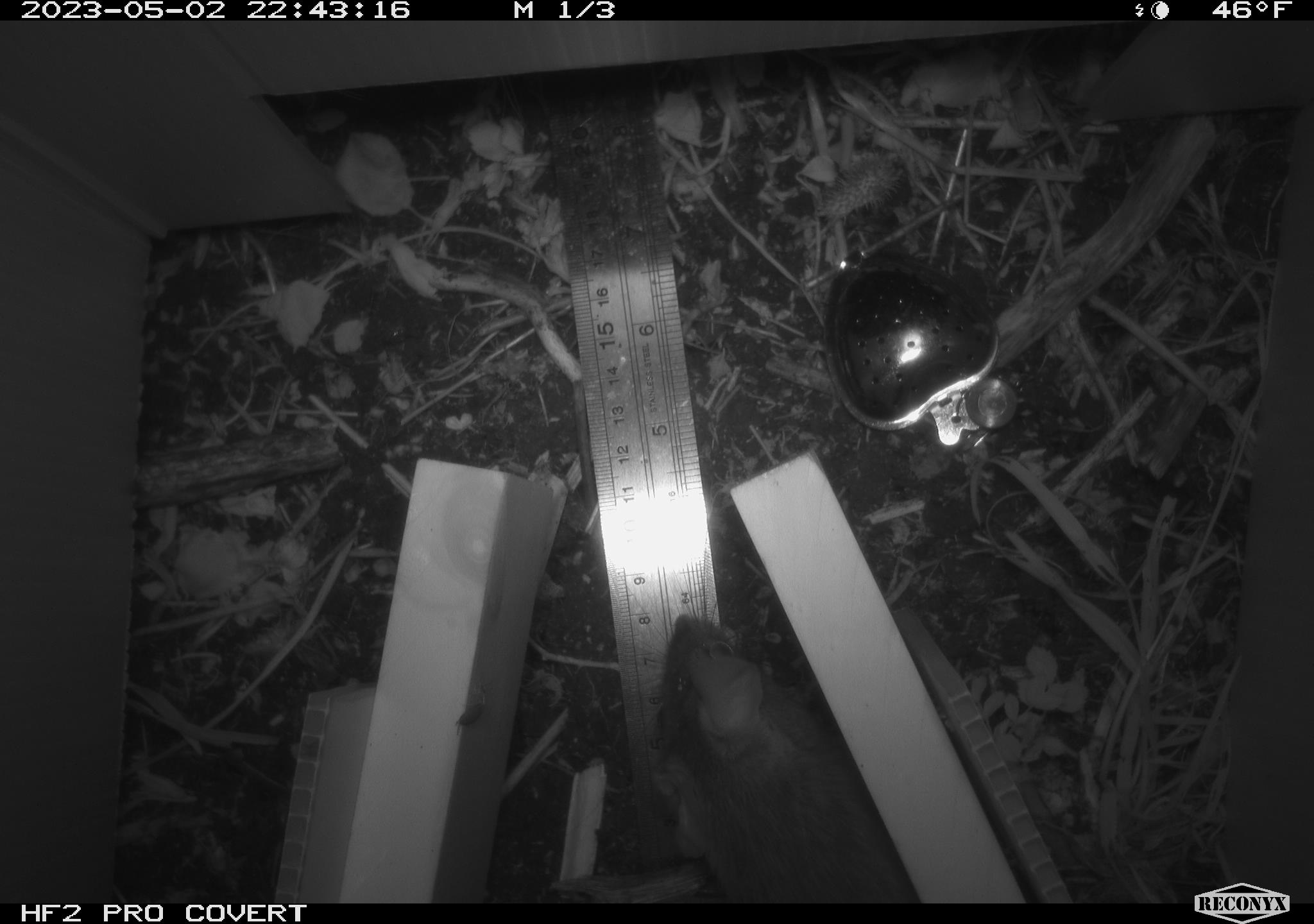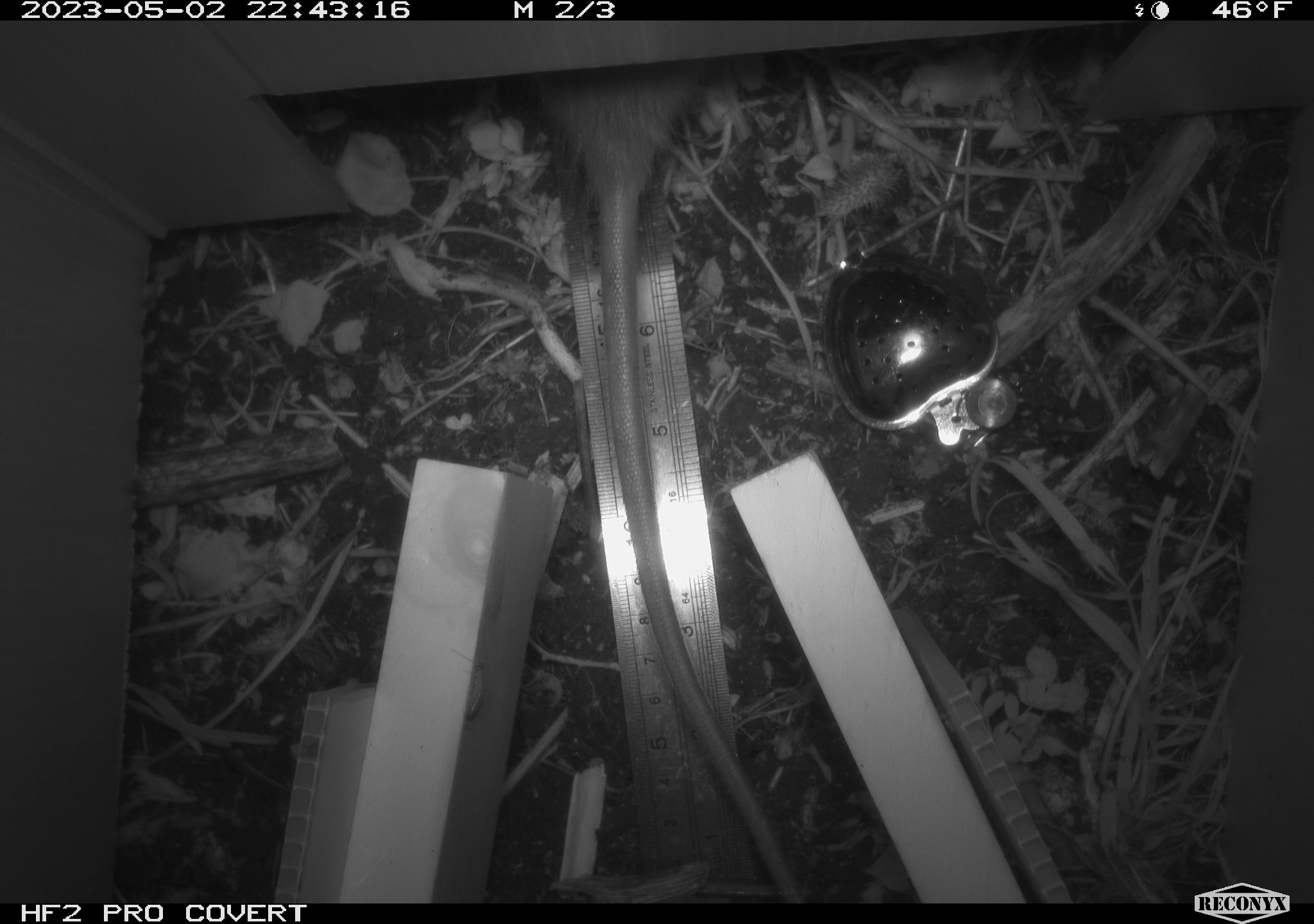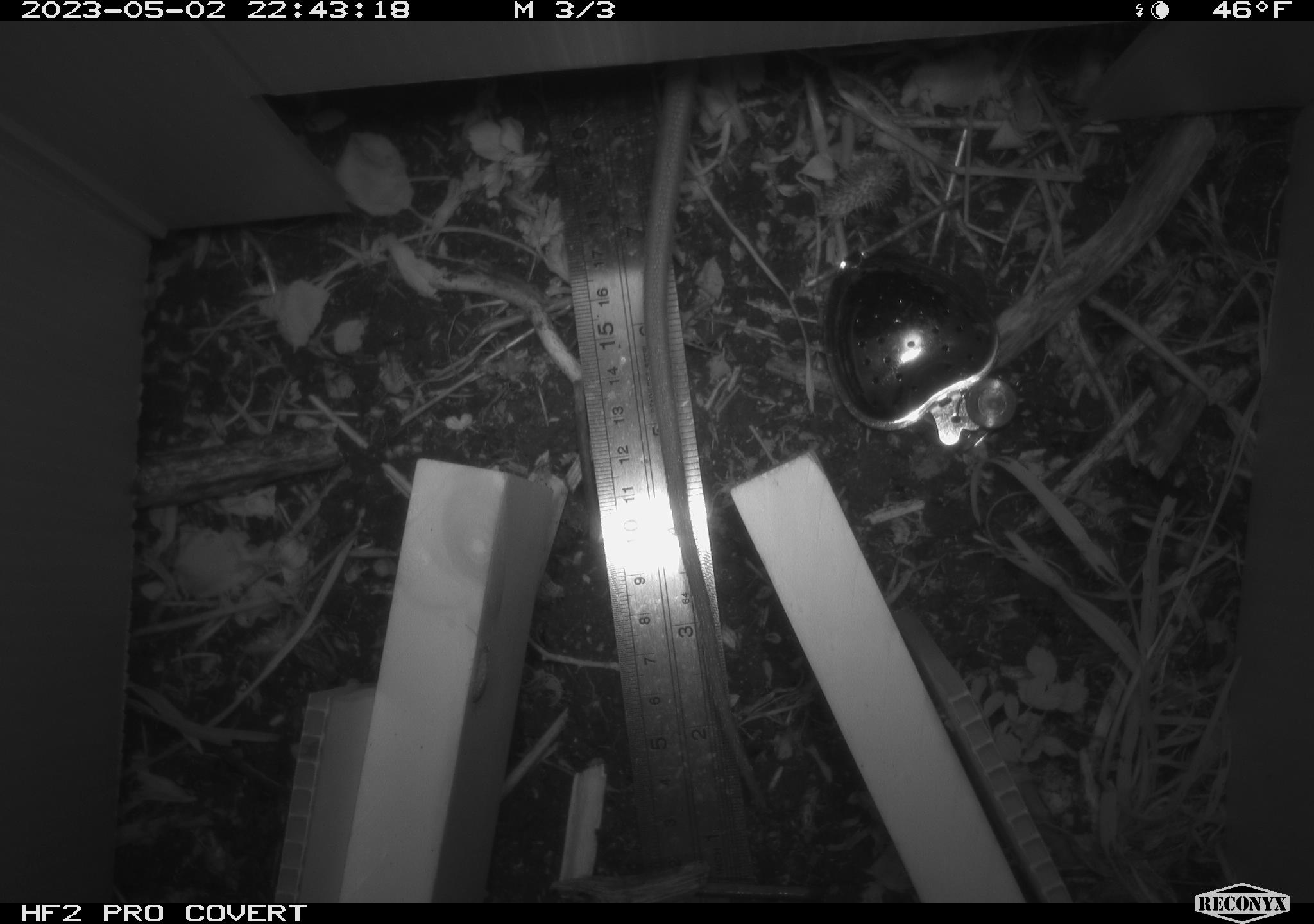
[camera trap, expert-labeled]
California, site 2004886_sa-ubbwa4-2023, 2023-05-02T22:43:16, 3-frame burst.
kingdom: Animalia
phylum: Chordata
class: Mammalia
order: Rodentia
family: Muridae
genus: Rattus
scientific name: Rattus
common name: rat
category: rattus species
Rattus species (rat) (Rattus).